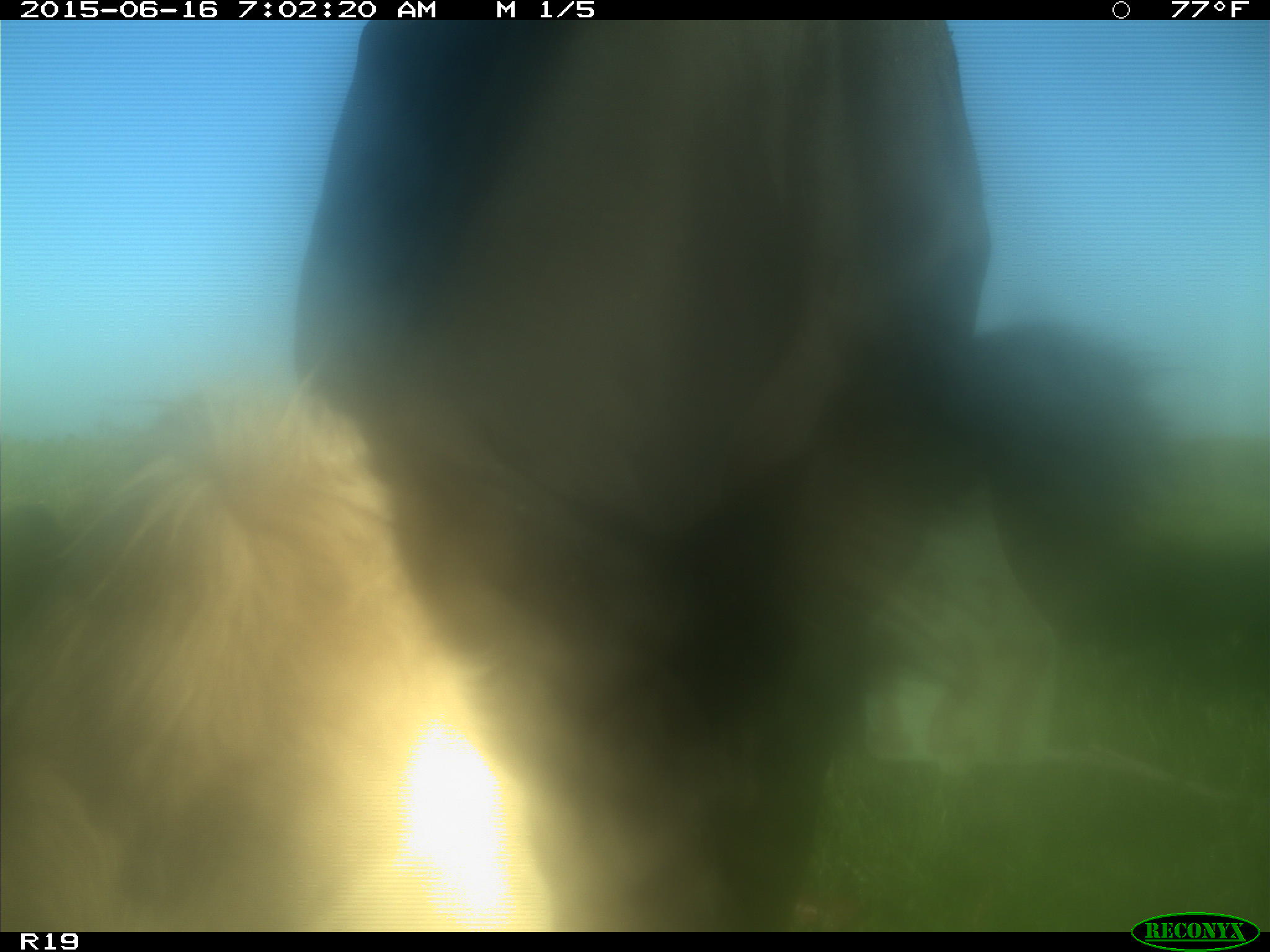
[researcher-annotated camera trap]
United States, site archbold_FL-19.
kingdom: Animalia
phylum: Chordata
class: Mammalia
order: Artiodactyla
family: Bovidae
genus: Bos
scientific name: Bos taurus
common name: domestic cow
Bos taurus (domestic cow).